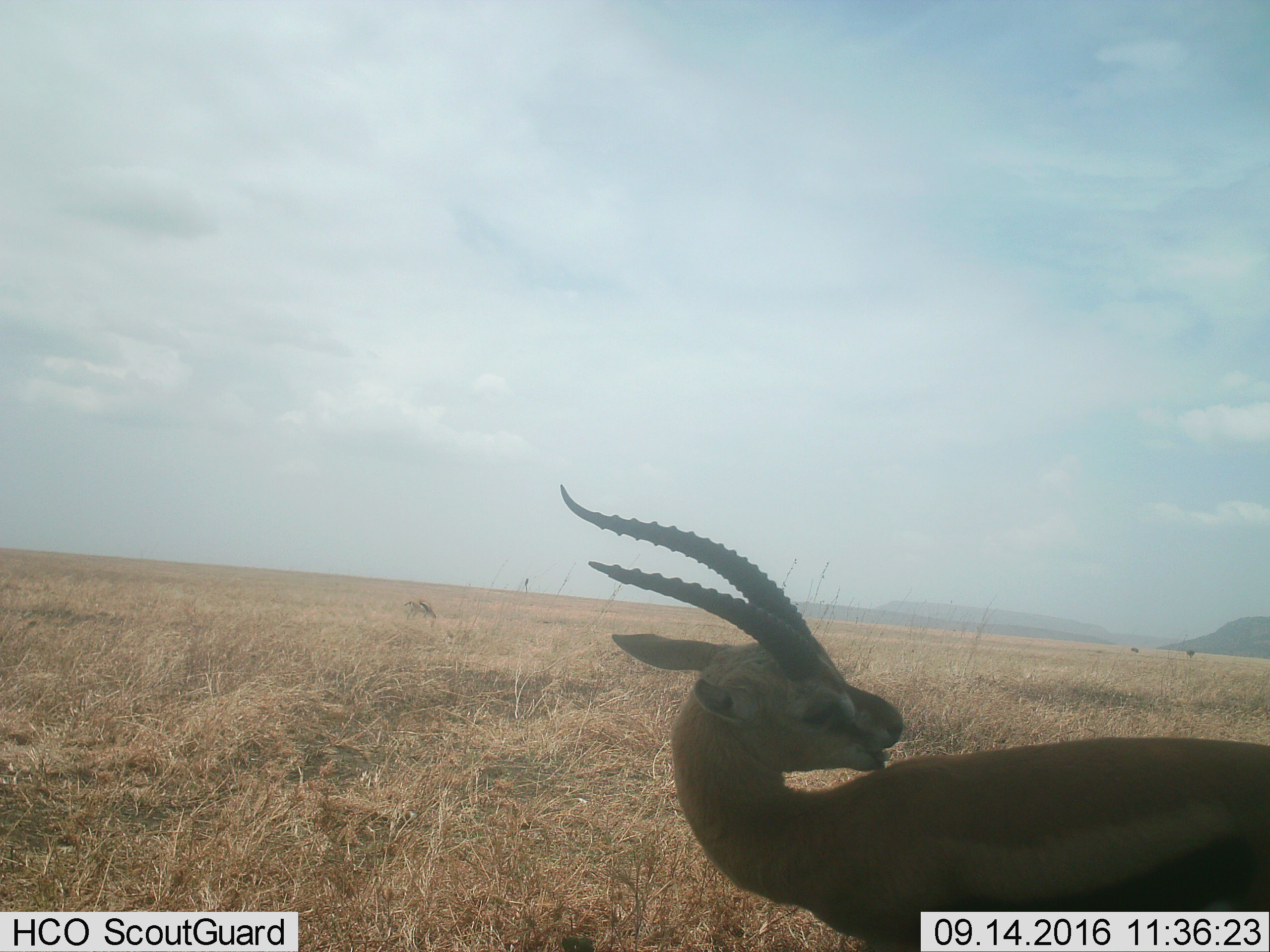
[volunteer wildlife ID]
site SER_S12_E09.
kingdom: Animalia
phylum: Chordata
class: Mammalia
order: Artiodactyla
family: Bovidae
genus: Eudorcas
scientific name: Eudorcas thomsonii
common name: thomson's gazelle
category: gazellethomsons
Gazellethomsons (thomson's gazelle) (Eudorcas thomsonii), count 2. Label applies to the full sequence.